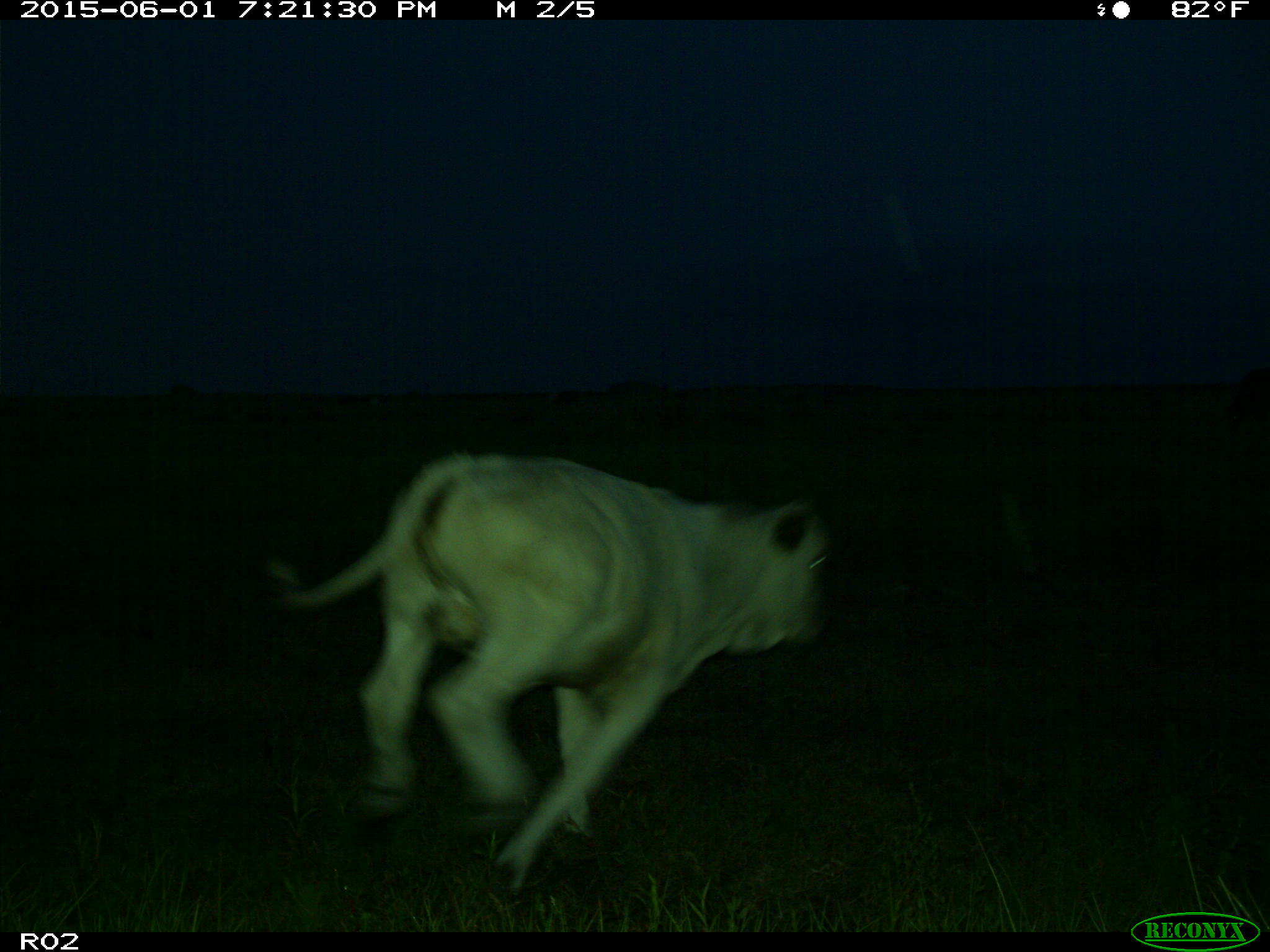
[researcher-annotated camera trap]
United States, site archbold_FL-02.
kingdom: Animalia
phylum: Chordata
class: Mammalia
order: Artiodactyla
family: Bovidae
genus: Bos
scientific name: Bos taurus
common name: domestic cow